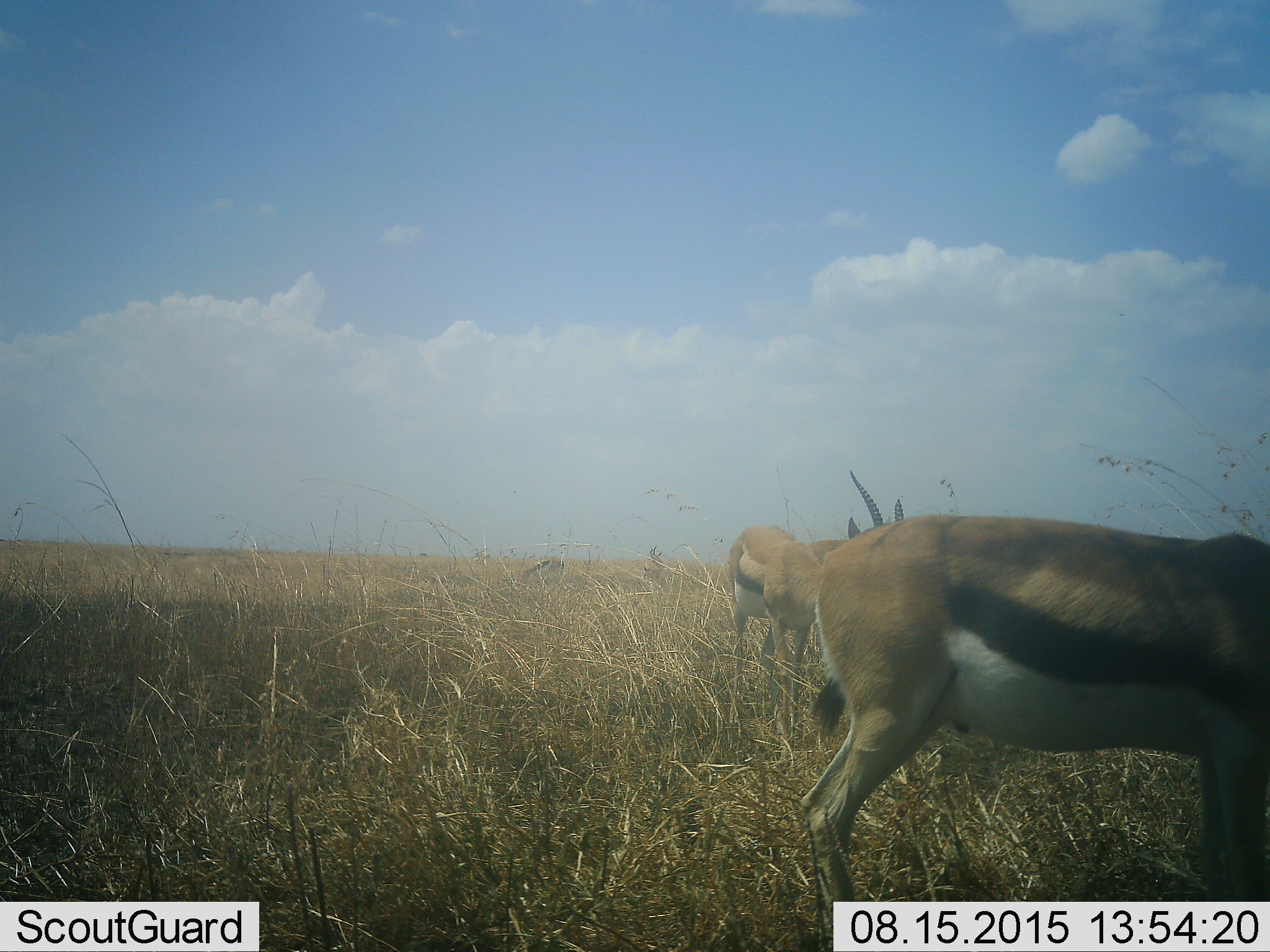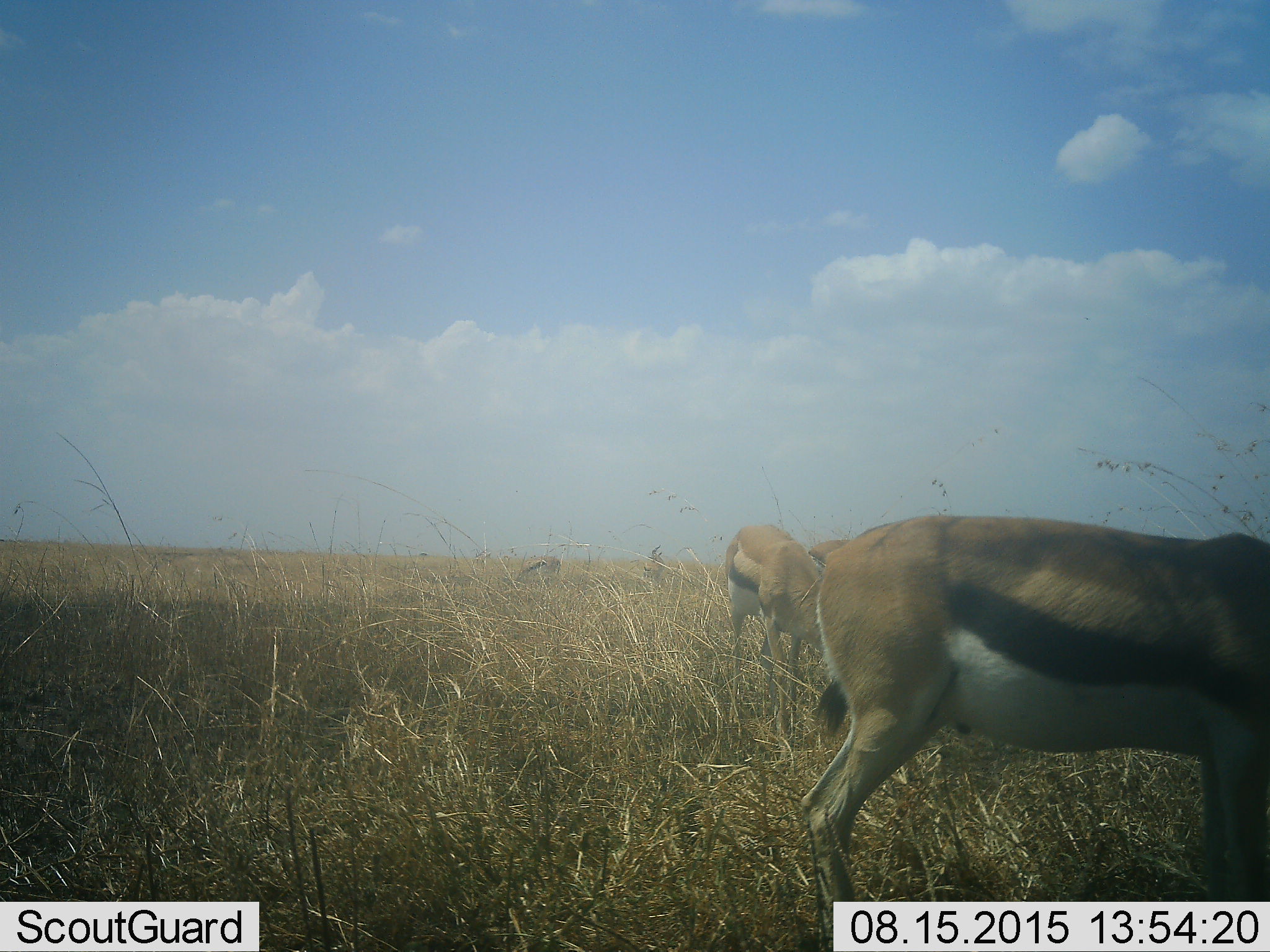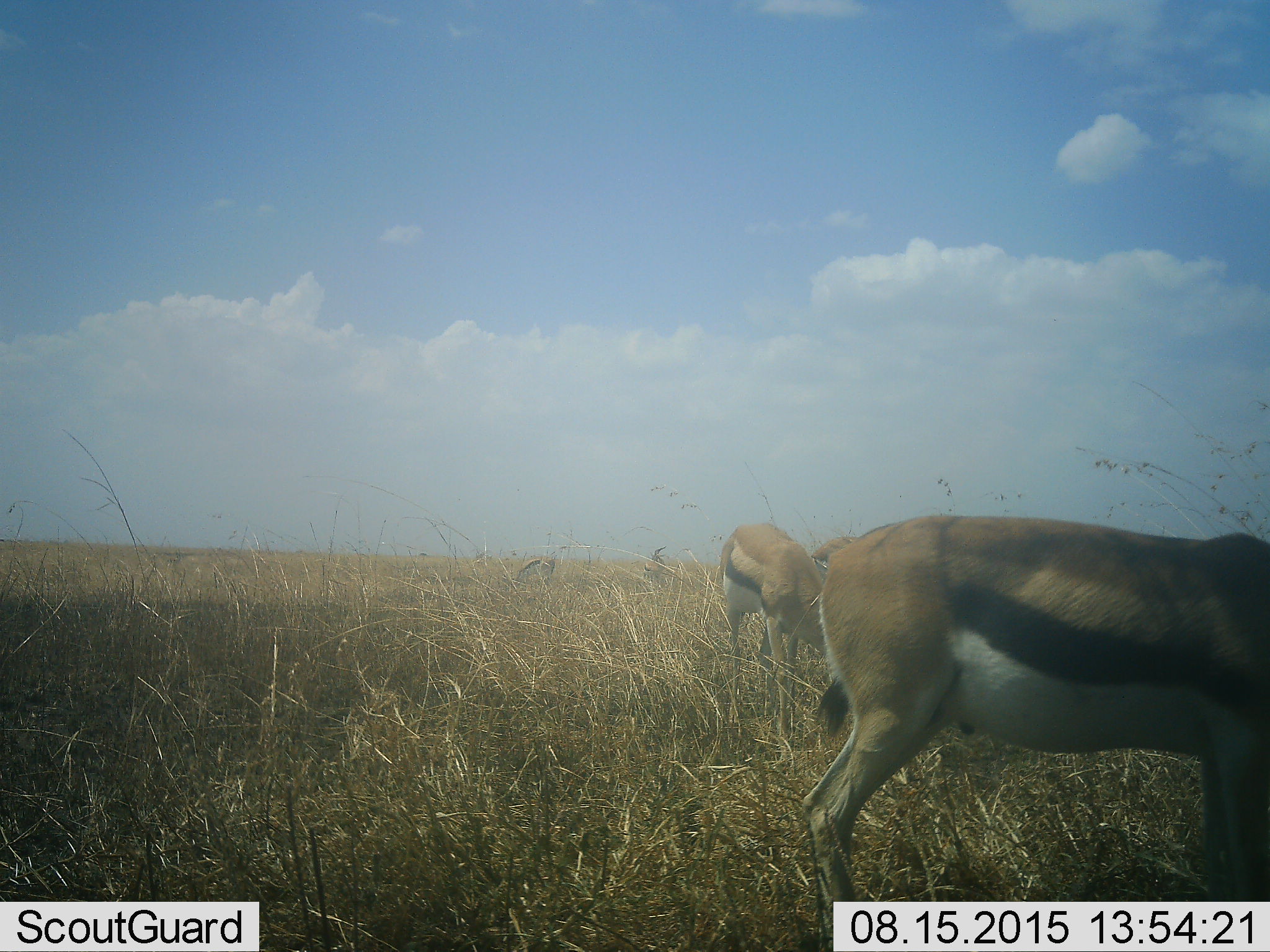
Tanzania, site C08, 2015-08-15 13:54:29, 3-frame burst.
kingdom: Animalia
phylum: Chordata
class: Mammalia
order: Artiodactyla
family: Bovidae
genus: Eudorcas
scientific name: Eudorcas thomsonii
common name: thomson's gazelle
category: gazellethomsons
Gazellethomsons (thomson's gazelle) (Eudorcas thomsonii), count 4. Behavior (volunteer vote fractions): standing 81%, resting 6%, moving 0%, interacting 0%. Young present (vote fraction): 6%. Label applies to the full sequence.